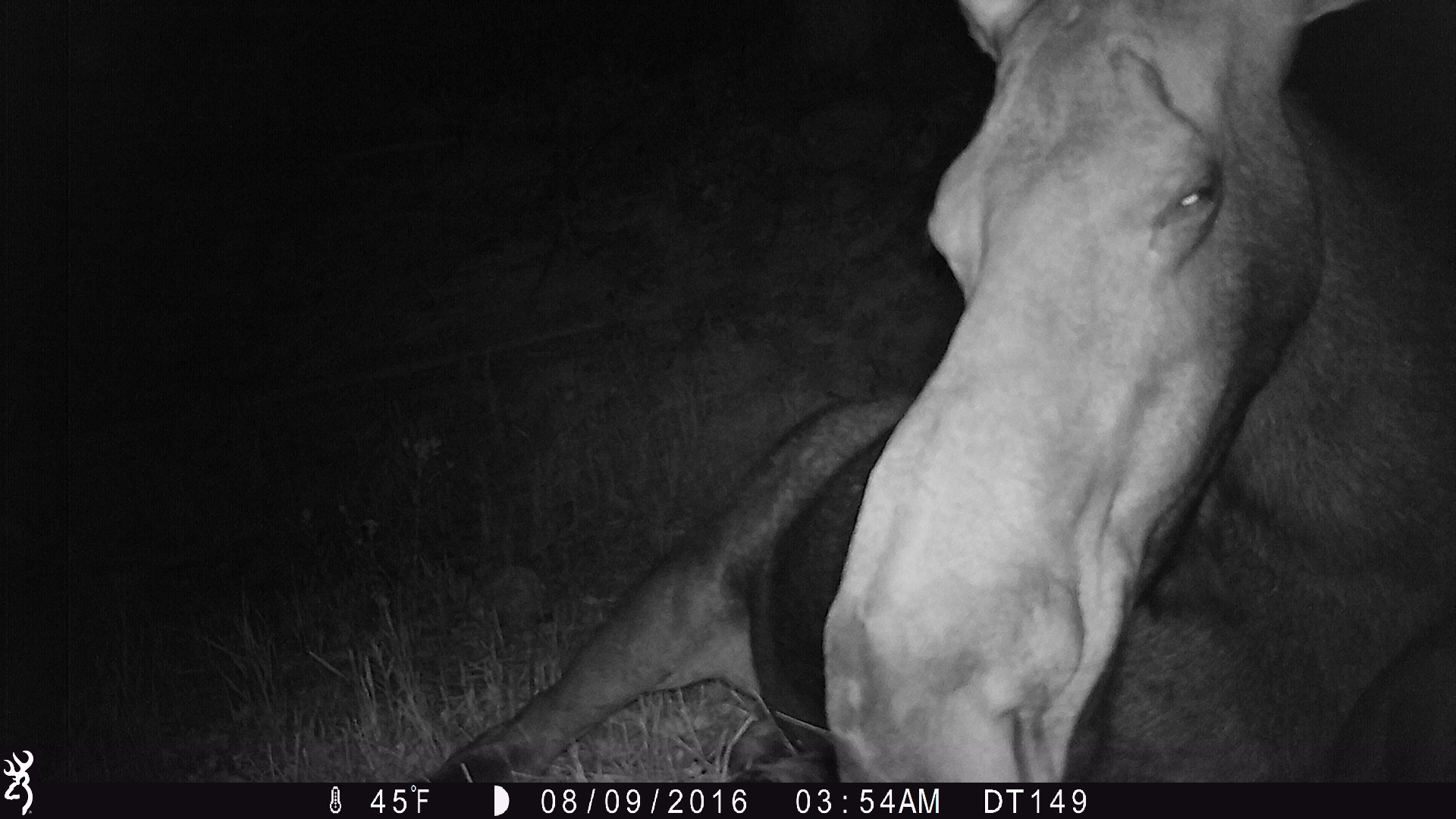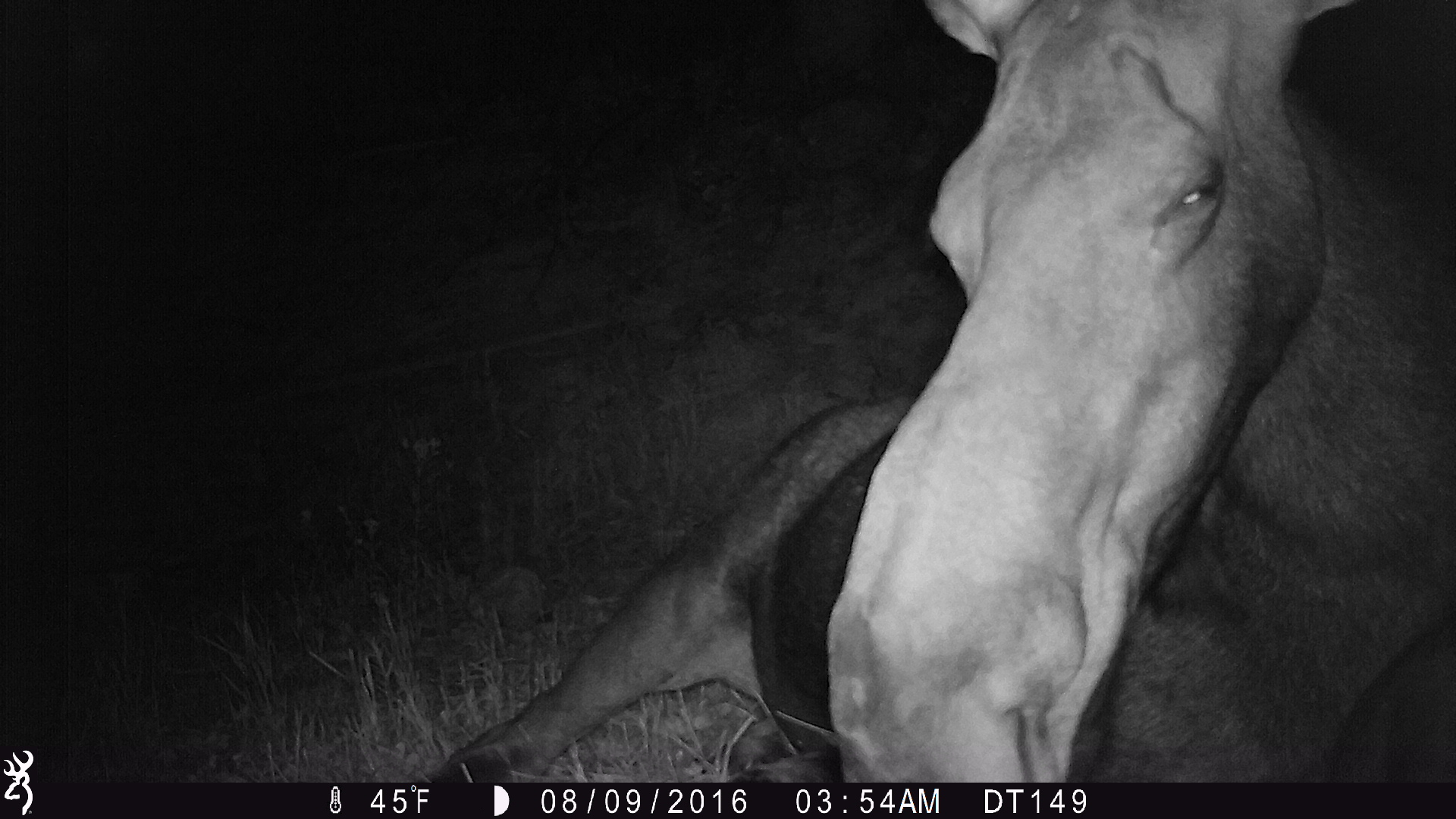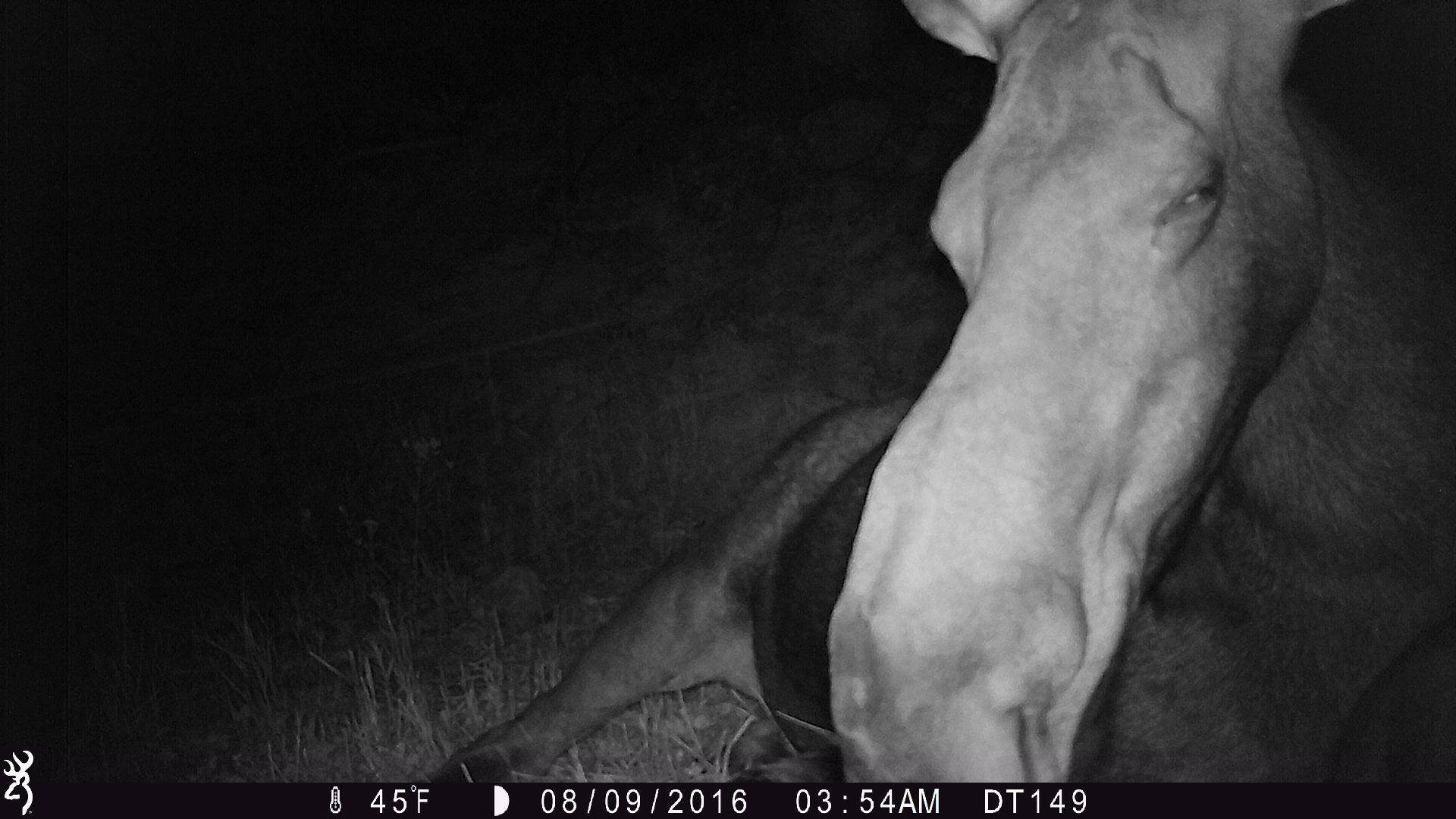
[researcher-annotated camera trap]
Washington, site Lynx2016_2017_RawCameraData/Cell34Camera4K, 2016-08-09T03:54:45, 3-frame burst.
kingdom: Animalia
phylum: Chordata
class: Mammalia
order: Artiodactyla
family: Cervidae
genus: Alces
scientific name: Alces alces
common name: moose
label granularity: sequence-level